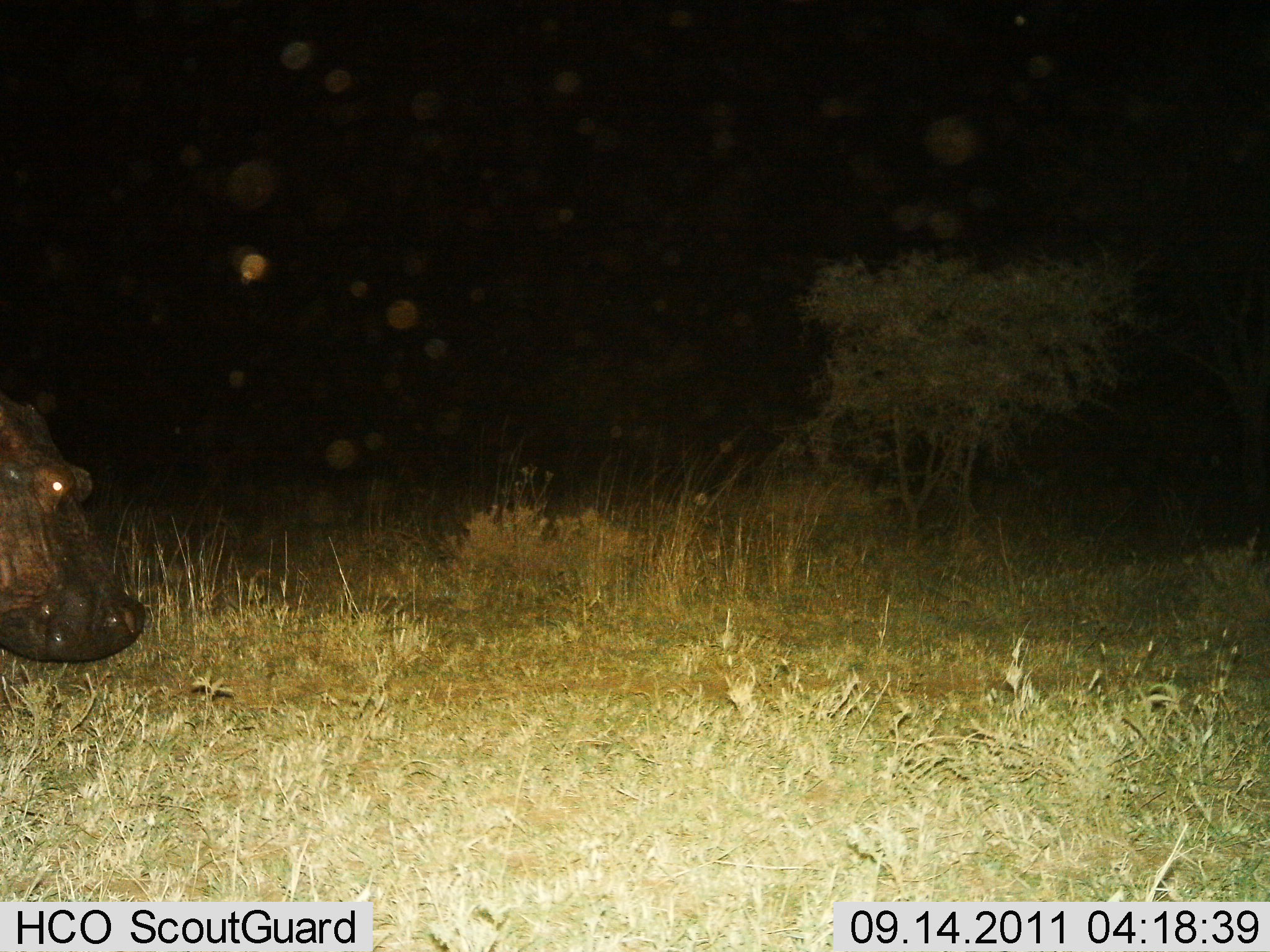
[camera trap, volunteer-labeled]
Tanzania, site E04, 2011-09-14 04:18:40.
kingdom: Animalia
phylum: Chordata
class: Mammalia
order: Artiodactyla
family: Hippopotamidae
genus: Hippopotamus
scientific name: Hippopotamus amphibius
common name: hippopotamus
Hippopotamus (Hippopotamus amphibius), count 1. Behavior (volunteer vote fractions): standing 30%, resting 0%, moving 60%, interacting 0%. Young present (vote fraction): 0%. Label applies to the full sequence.